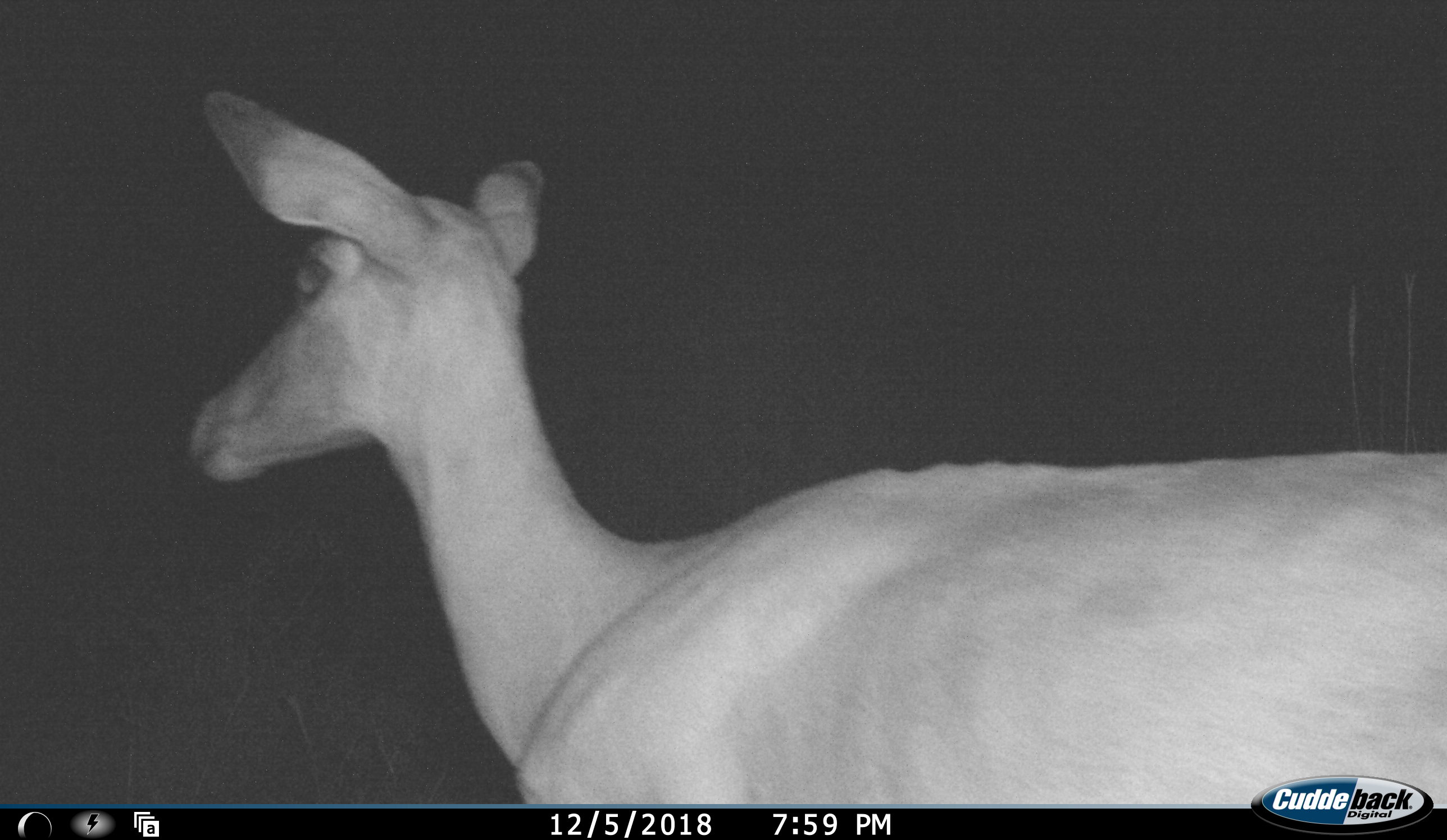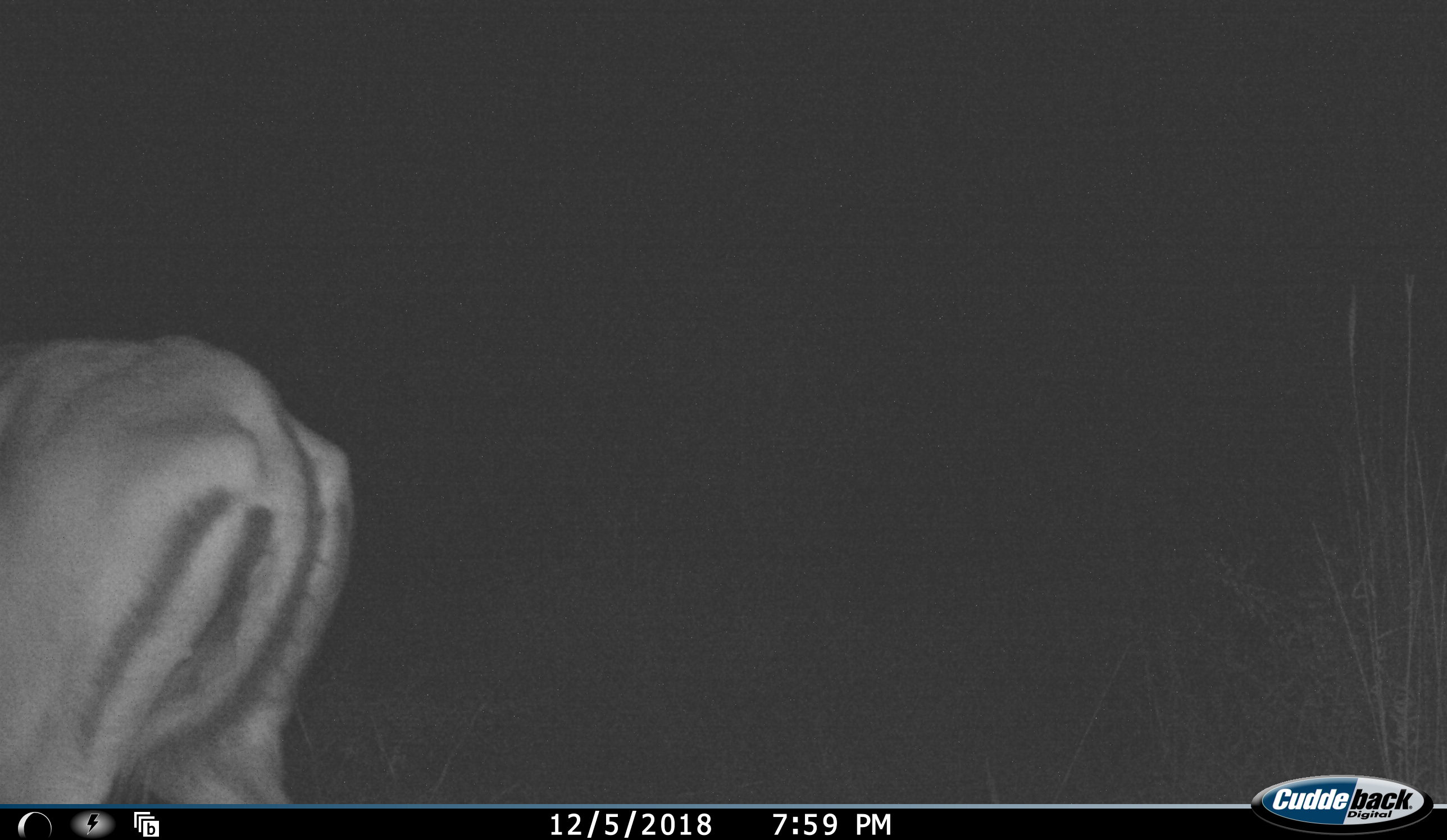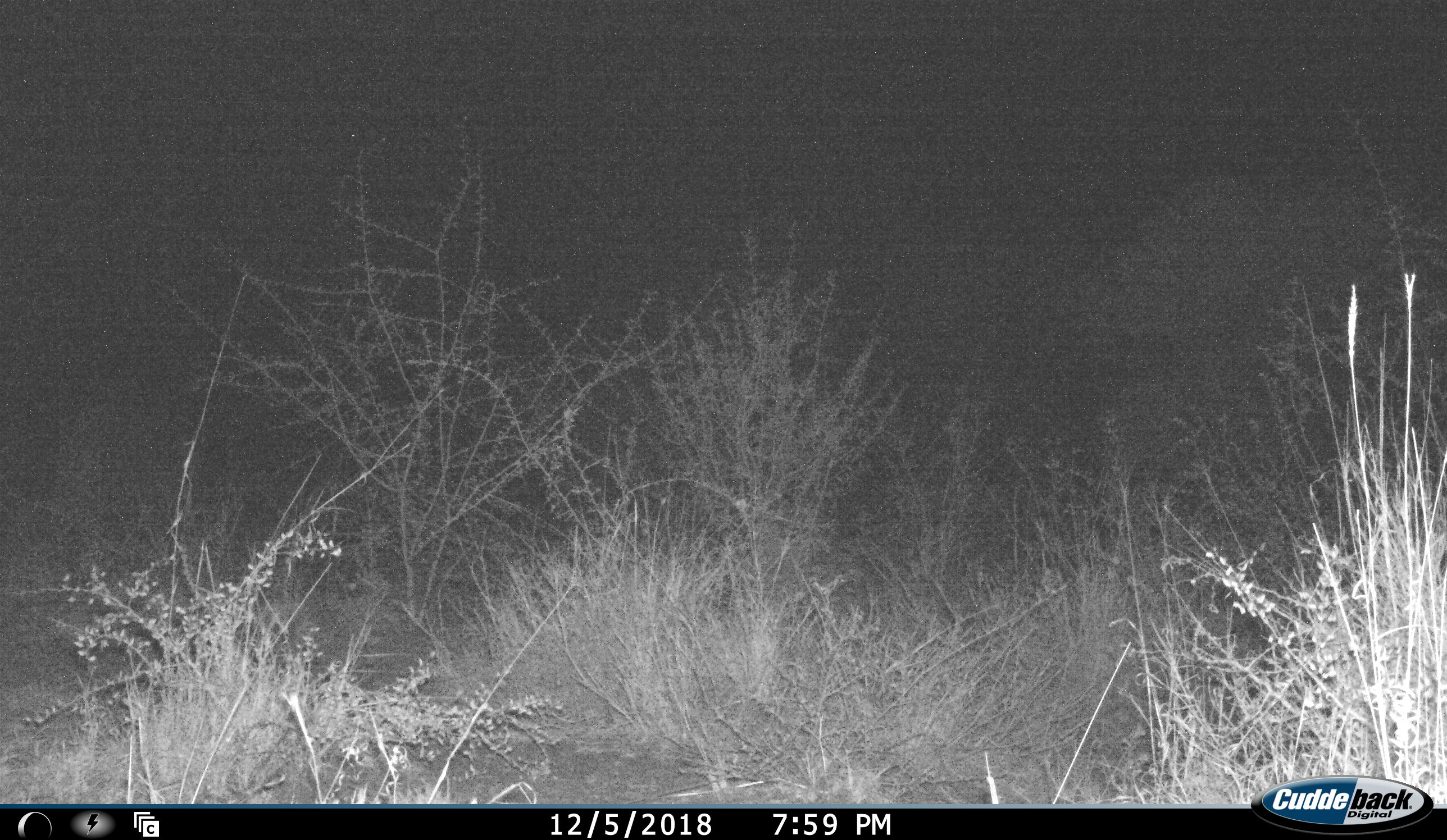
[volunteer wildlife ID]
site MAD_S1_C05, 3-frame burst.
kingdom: Animalia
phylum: Chordata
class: Mammalia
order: Artiodactyla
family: Bovidae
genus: Aepyceros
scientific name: Aepyceros melampus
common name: impala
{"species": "impala (Aepyceros melampus)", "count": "1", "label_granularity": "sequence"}